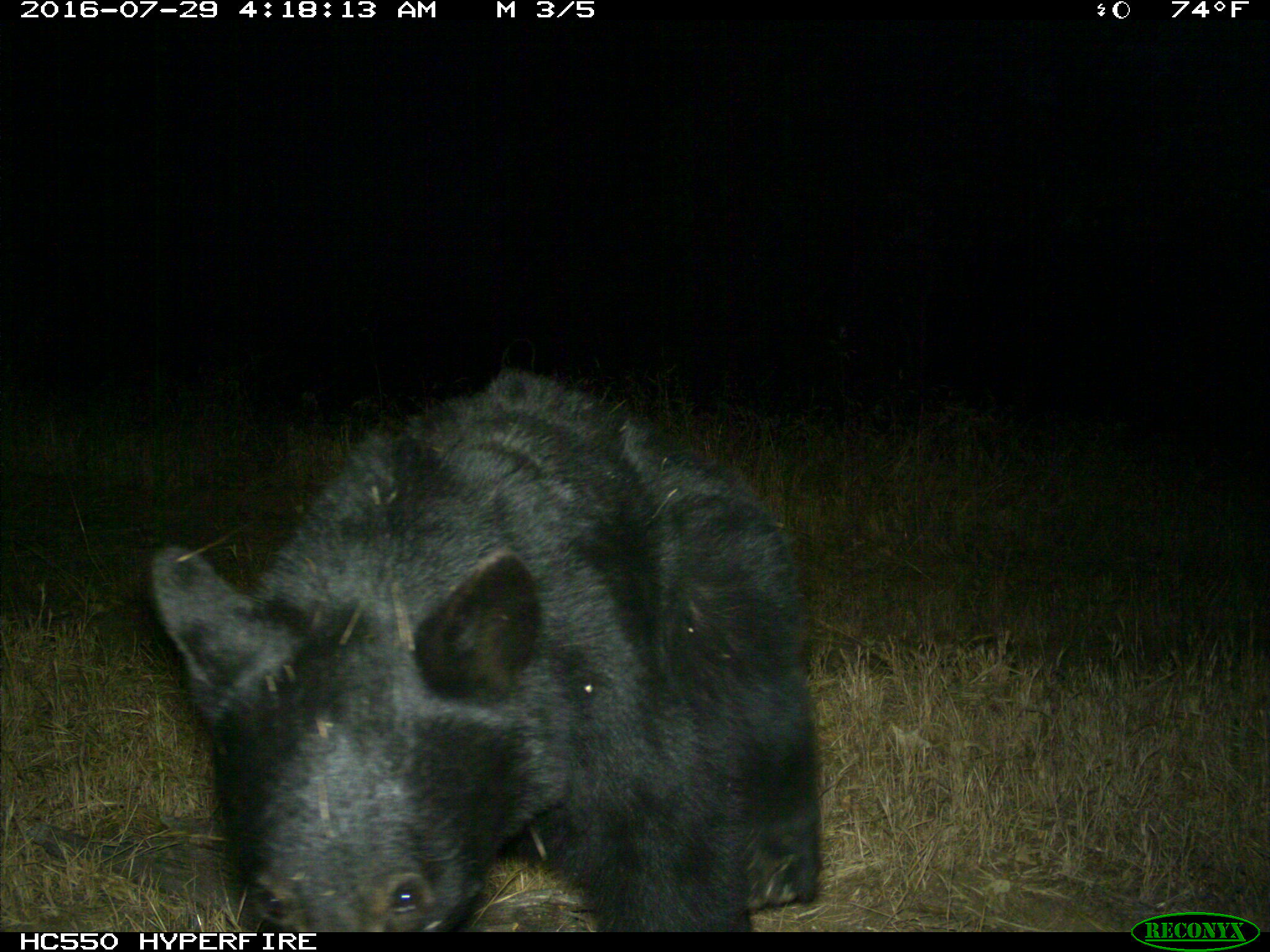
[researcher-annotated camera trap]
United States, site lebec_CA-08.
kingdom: Animalia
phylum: Chordata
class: Mammalia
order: Carnivora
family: Ursidae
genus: Ursus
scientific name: Ursus americanus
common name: american black bear